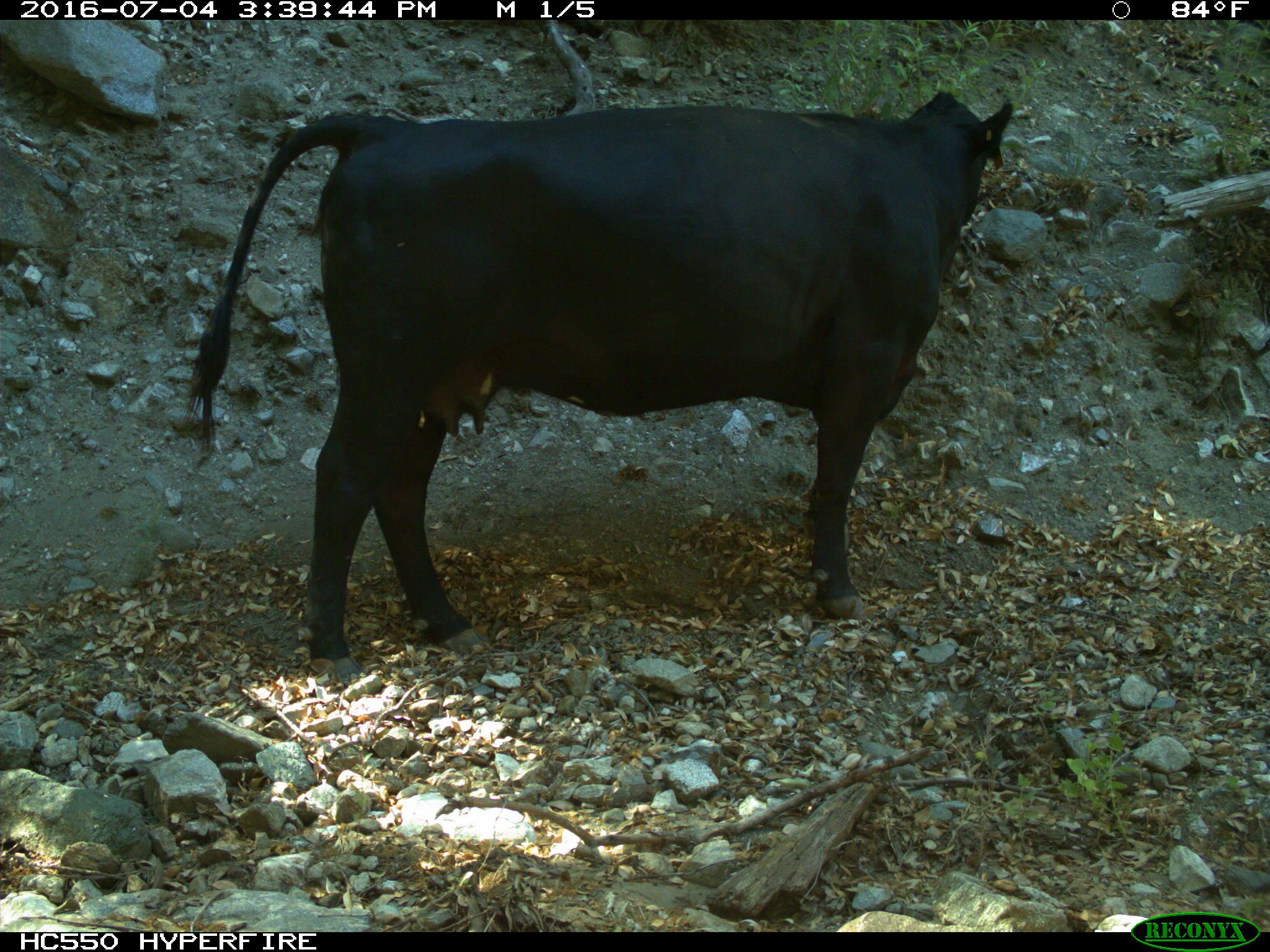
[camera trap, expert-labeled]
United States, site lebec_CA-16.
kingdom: Animalia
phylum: Chordata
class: Mammalia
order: Artiodactyla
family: Bovidae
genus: Bos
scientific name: Bos taurus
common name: domestic cow